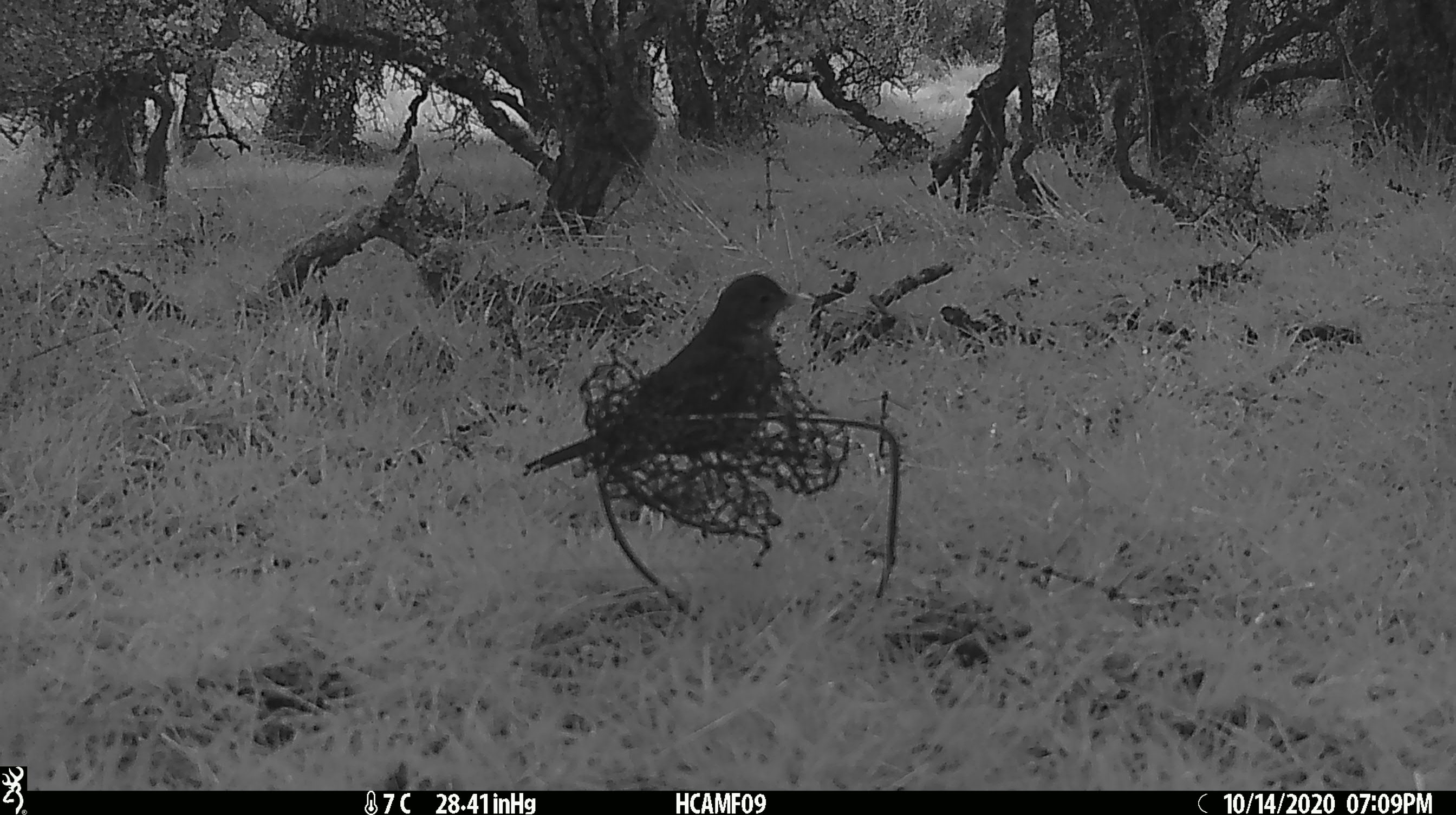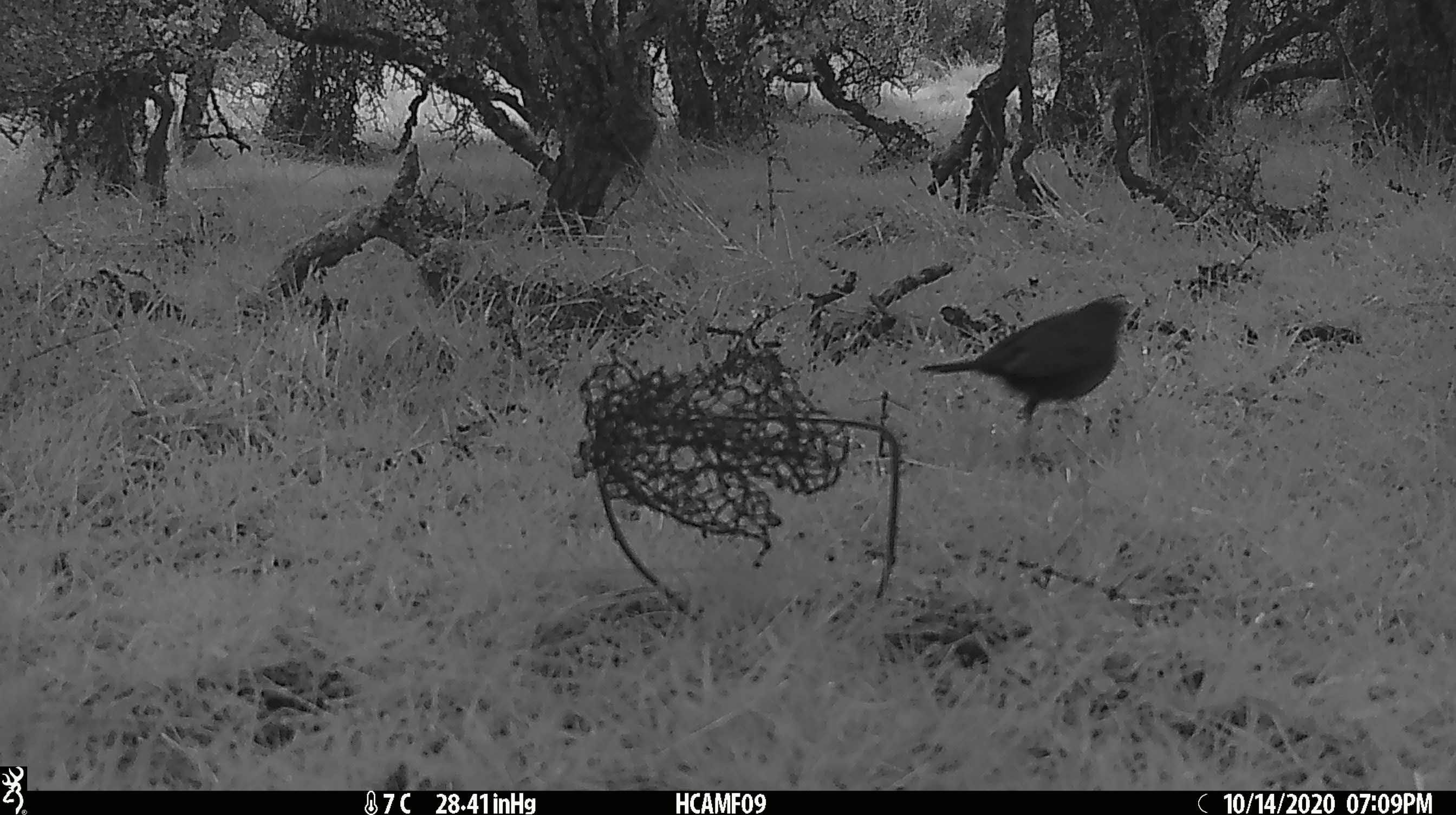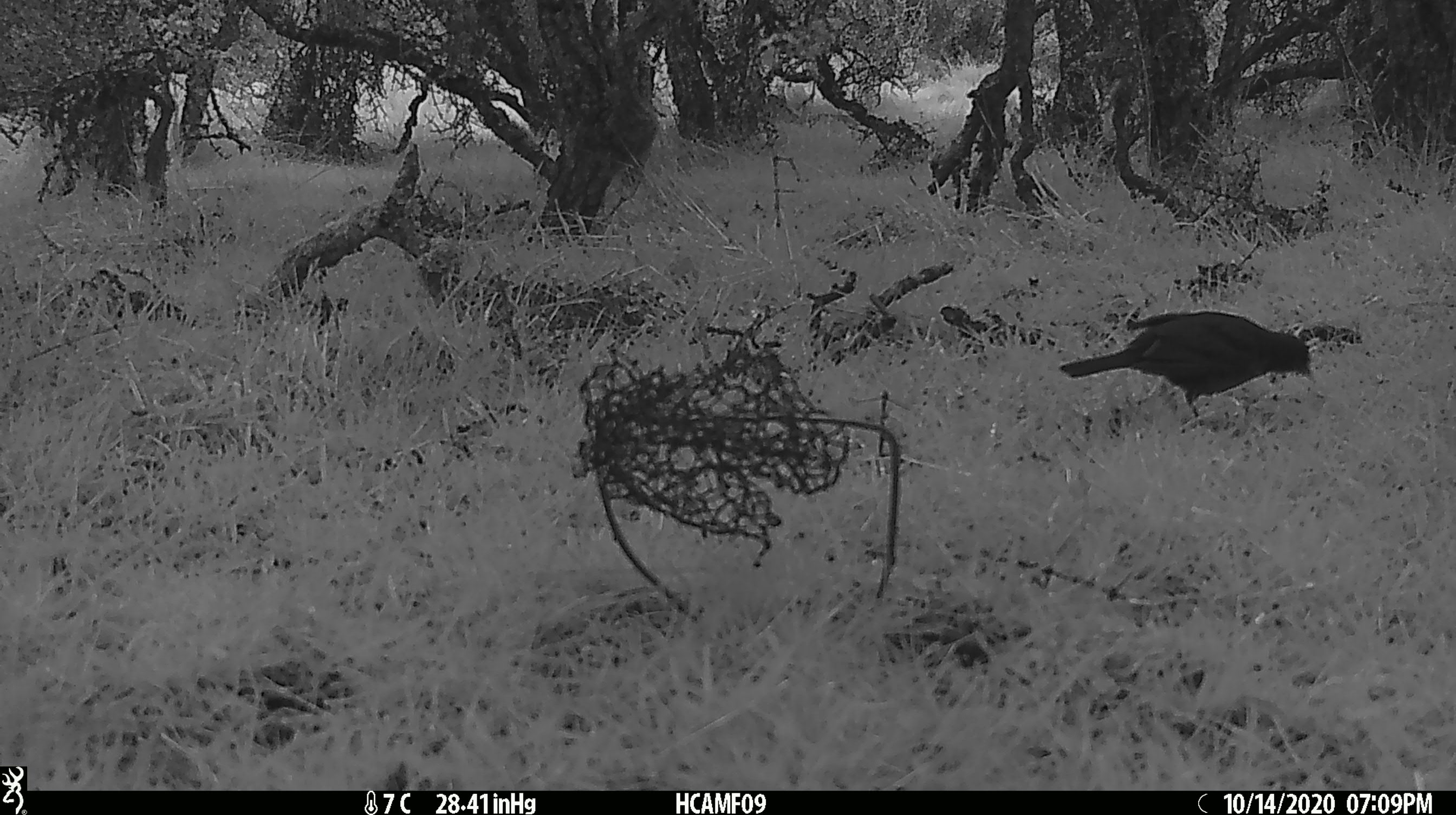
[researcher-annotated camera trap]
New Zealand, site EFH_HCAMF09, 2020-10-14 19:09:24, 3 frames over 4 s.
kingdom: Animalia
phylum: Chordata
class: Aves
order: Passeriformes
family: Turdidae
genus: Turdus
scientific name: Turdus merula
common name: eurasian blackbird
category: blackbird